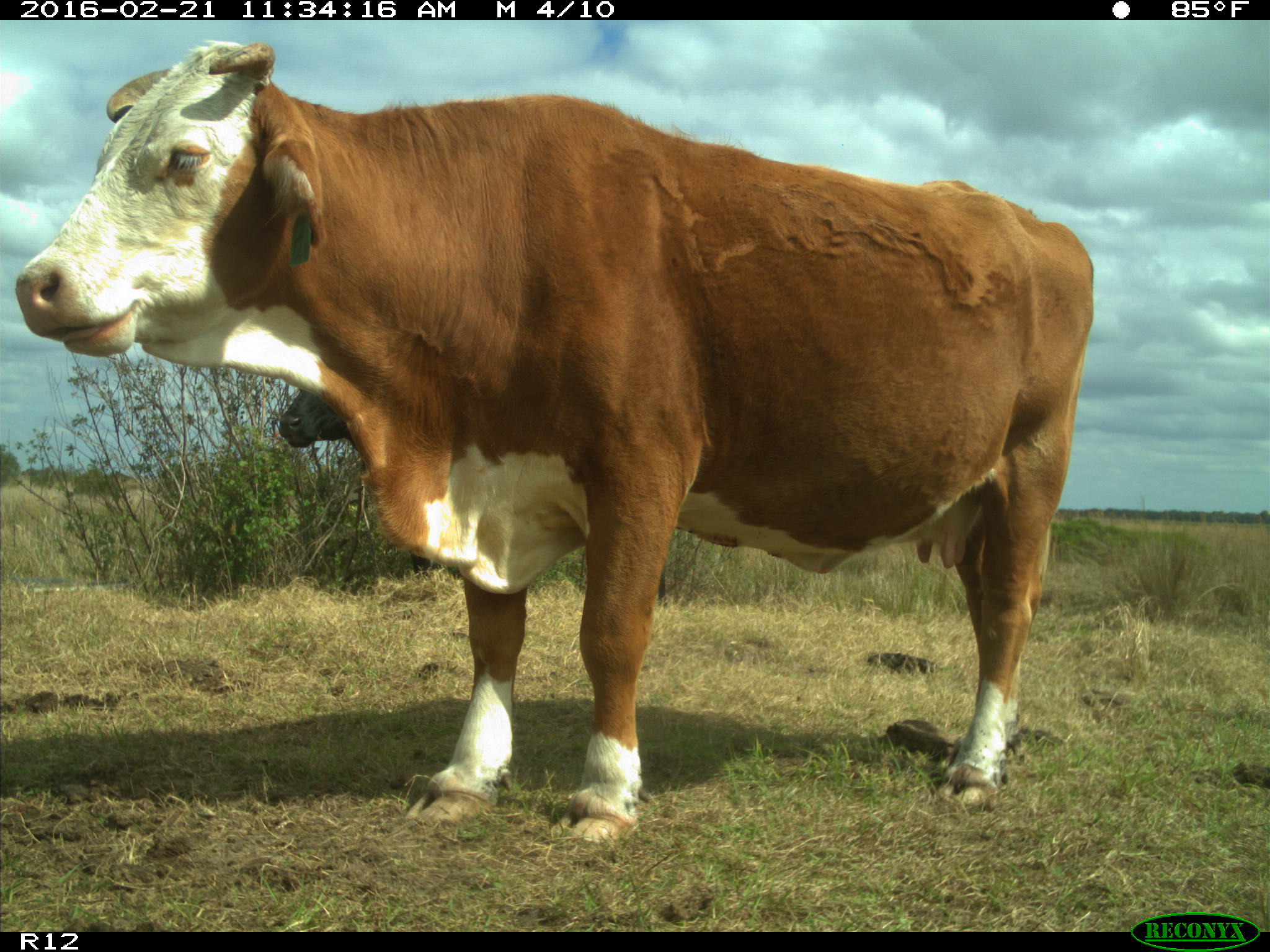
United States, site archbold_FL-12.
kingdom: Animalia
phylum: Chordata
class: Mammalia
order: Artiodactyla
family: Bovidae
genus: Bos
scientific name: Bos taurus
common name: domestic cow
Bos taurus (domestic cow).